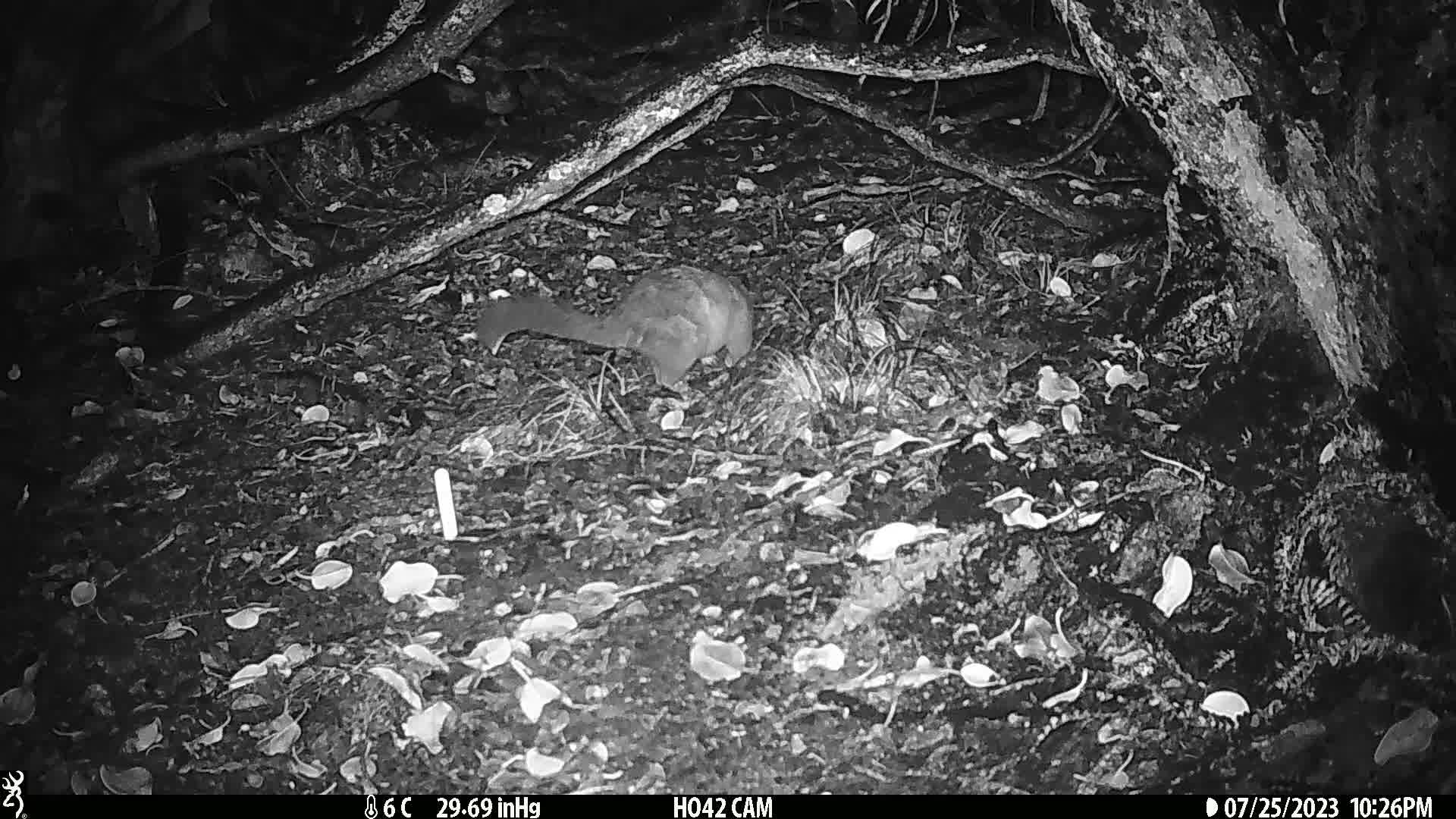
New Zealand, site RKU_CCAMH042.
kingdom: Animalia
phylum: Chordata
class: Mammalia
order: Diprotodontia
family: Phalangeridae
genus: Trichosurus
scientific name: Trichosurus vulpecula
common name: common brushtail possum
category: possum